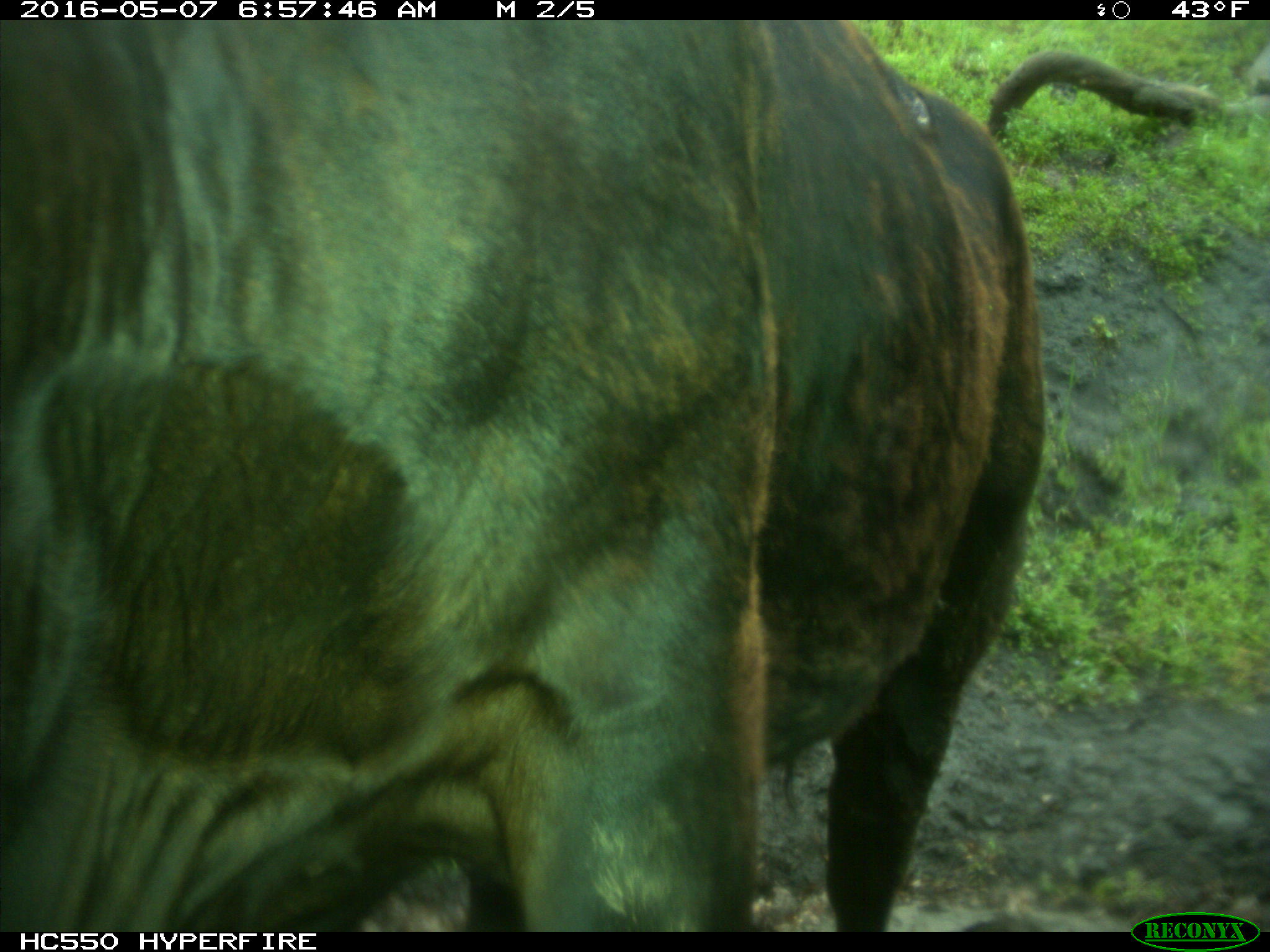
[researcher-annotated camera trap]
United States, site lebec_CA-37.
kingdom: Animalia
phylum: Chordata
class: Mammalia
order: Artiodactyla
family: Bovidae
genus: Bos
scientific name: Bos taurus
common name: domestic cow